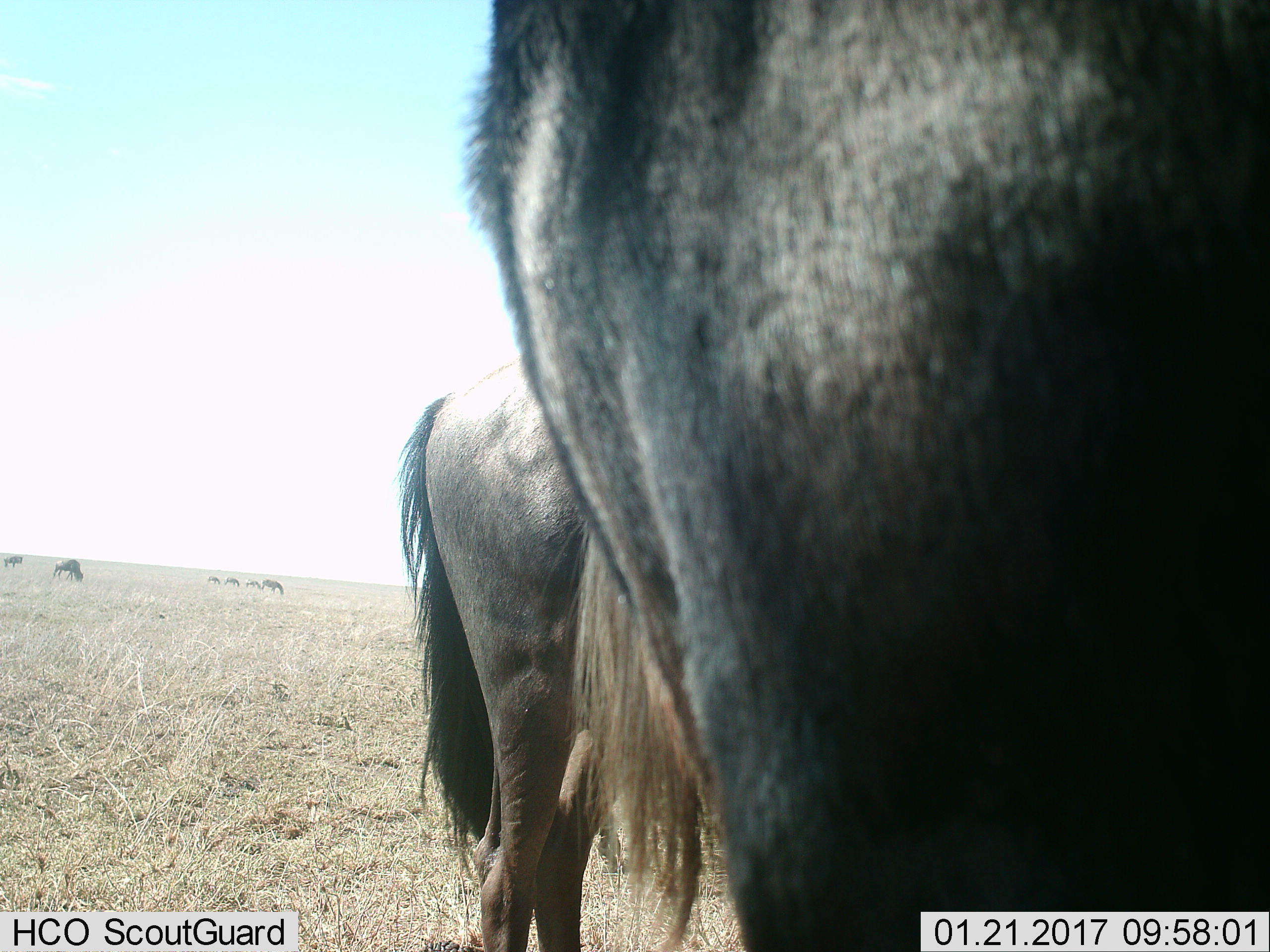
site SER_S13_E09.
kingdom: Animalia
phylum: Chordata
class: Mammalia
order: Artiodactyla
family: Bovidae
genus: Connochaetes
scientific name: Connochaetes taurinus taurinus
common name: blue wildebeest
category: wildebeestblue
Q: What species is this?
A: Wildebeestblue (blue wildebeest) (Connochaetes taurinus taurinus).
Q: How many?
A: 6.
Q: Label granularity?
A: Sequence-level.